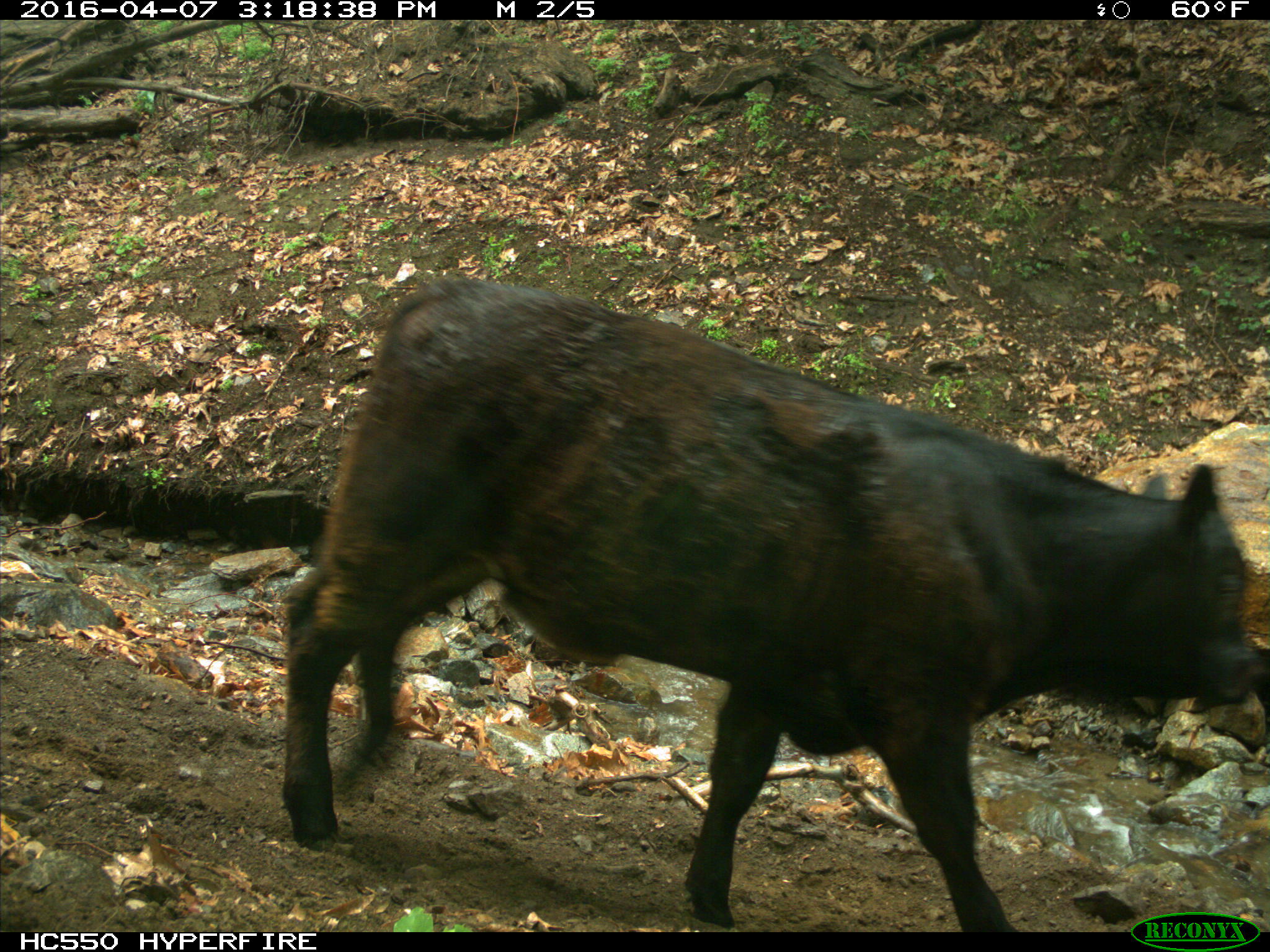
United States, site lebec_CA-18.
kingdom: Animalia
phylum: Chordata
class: Mammalia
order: Artiodactyla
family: Bovidae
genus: Bos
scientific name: Bos taurus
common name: domestic cow